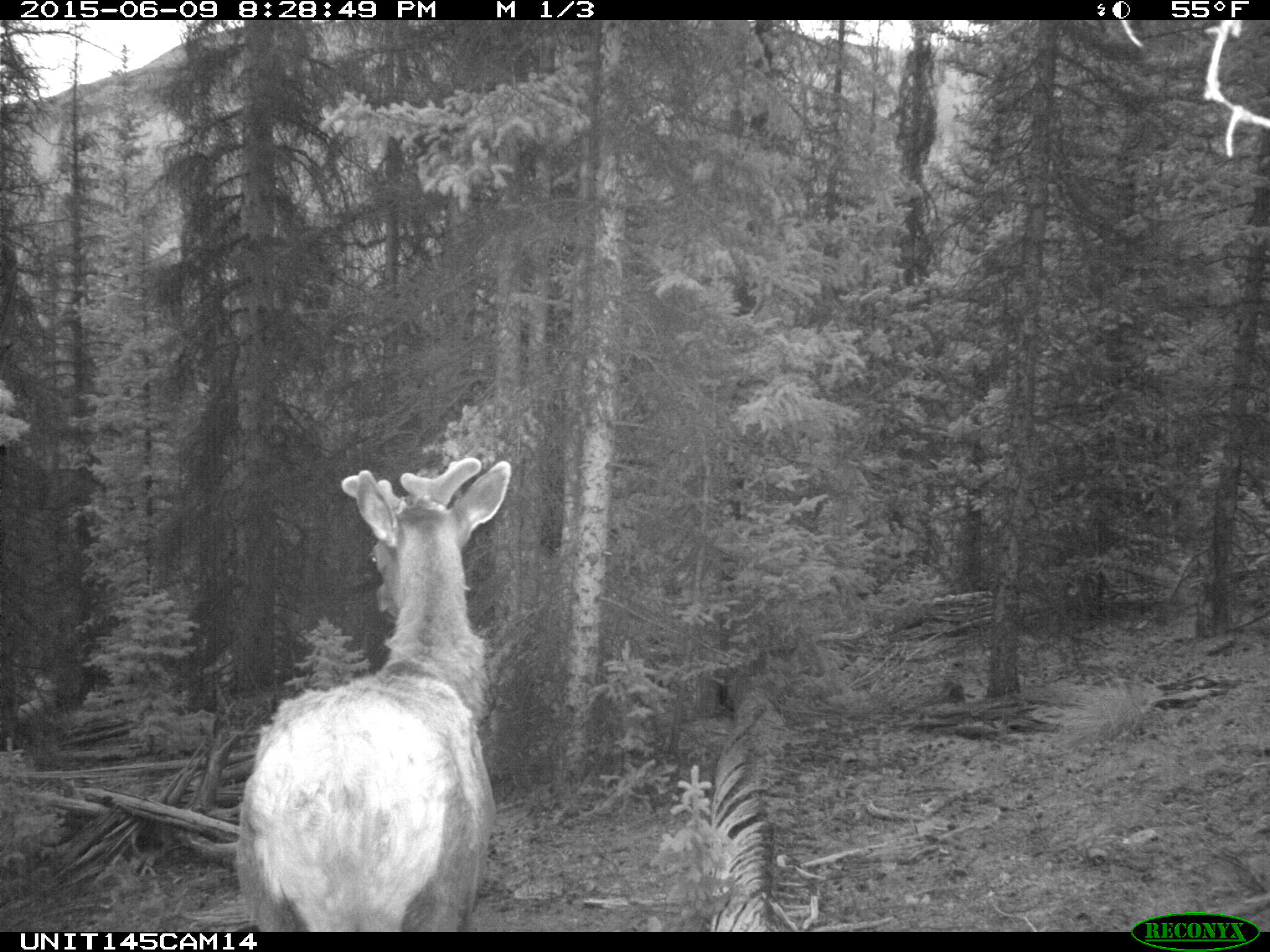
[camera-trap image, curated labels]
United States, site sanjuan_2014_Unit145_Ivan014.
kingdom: Animalia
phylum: Chordata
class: Mammalia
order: Artiodactyla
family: Cervidae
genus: Cervus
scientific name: Cervus elaphus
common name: red deer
Cervus elaphus (red deer).